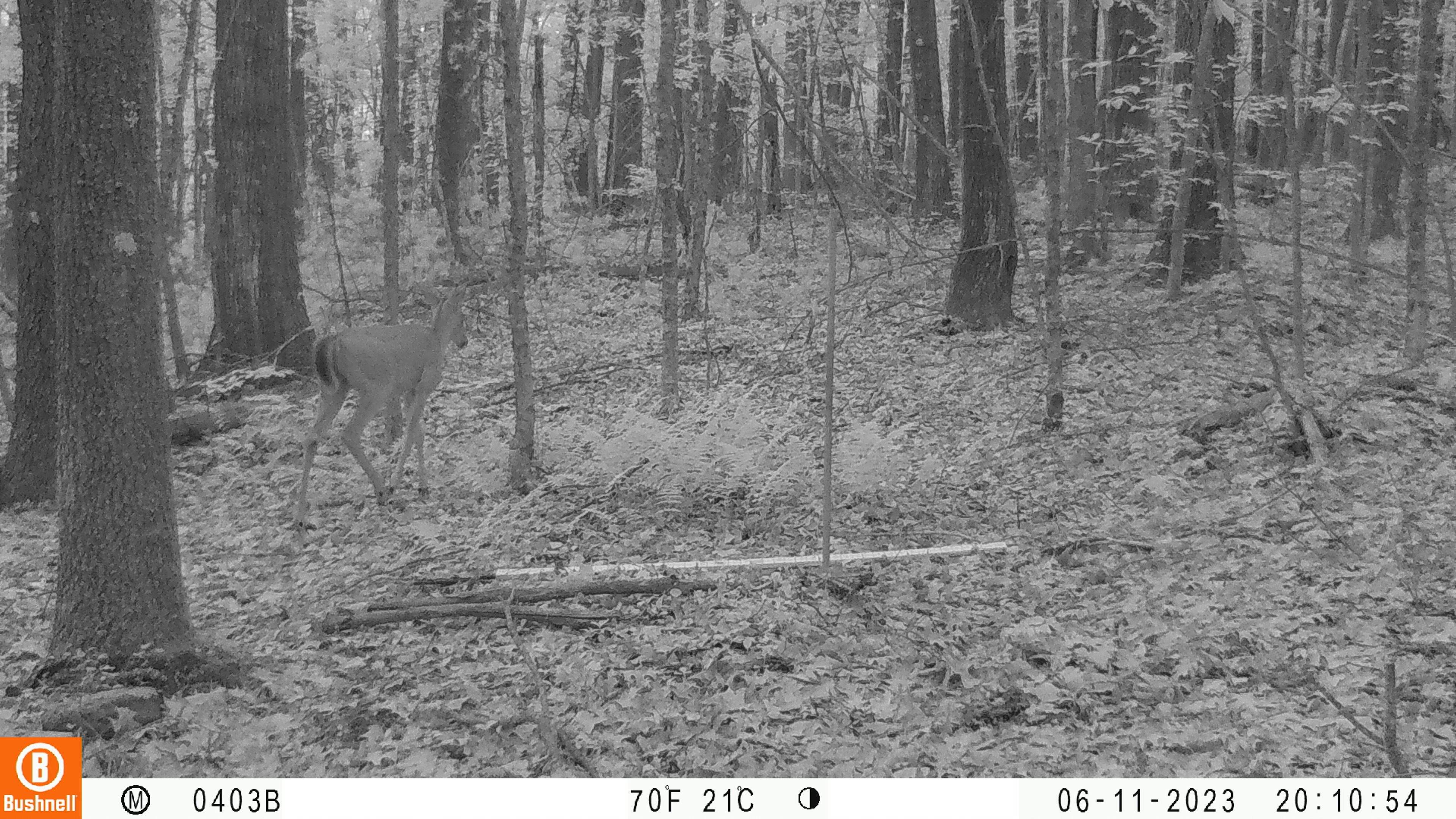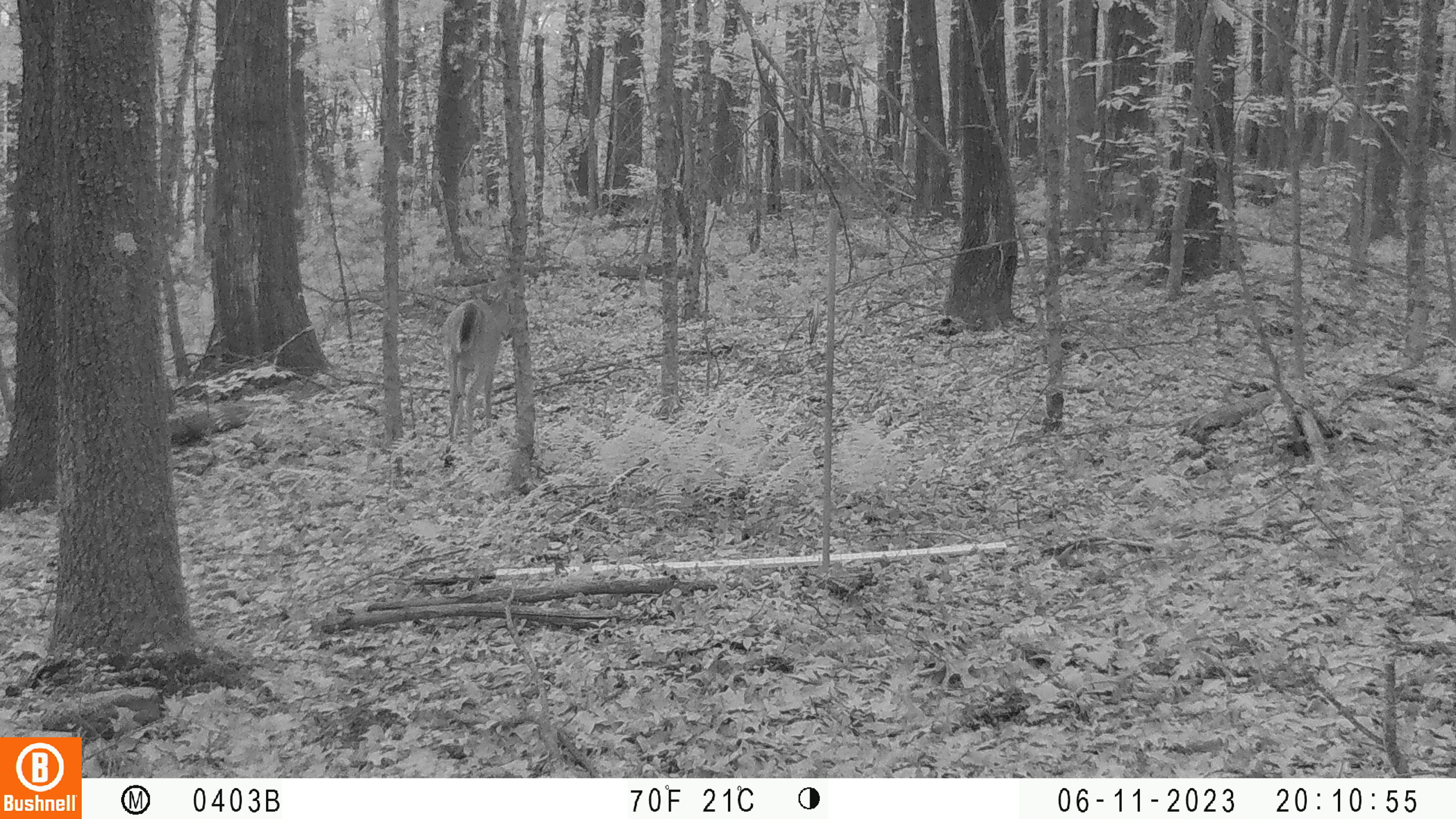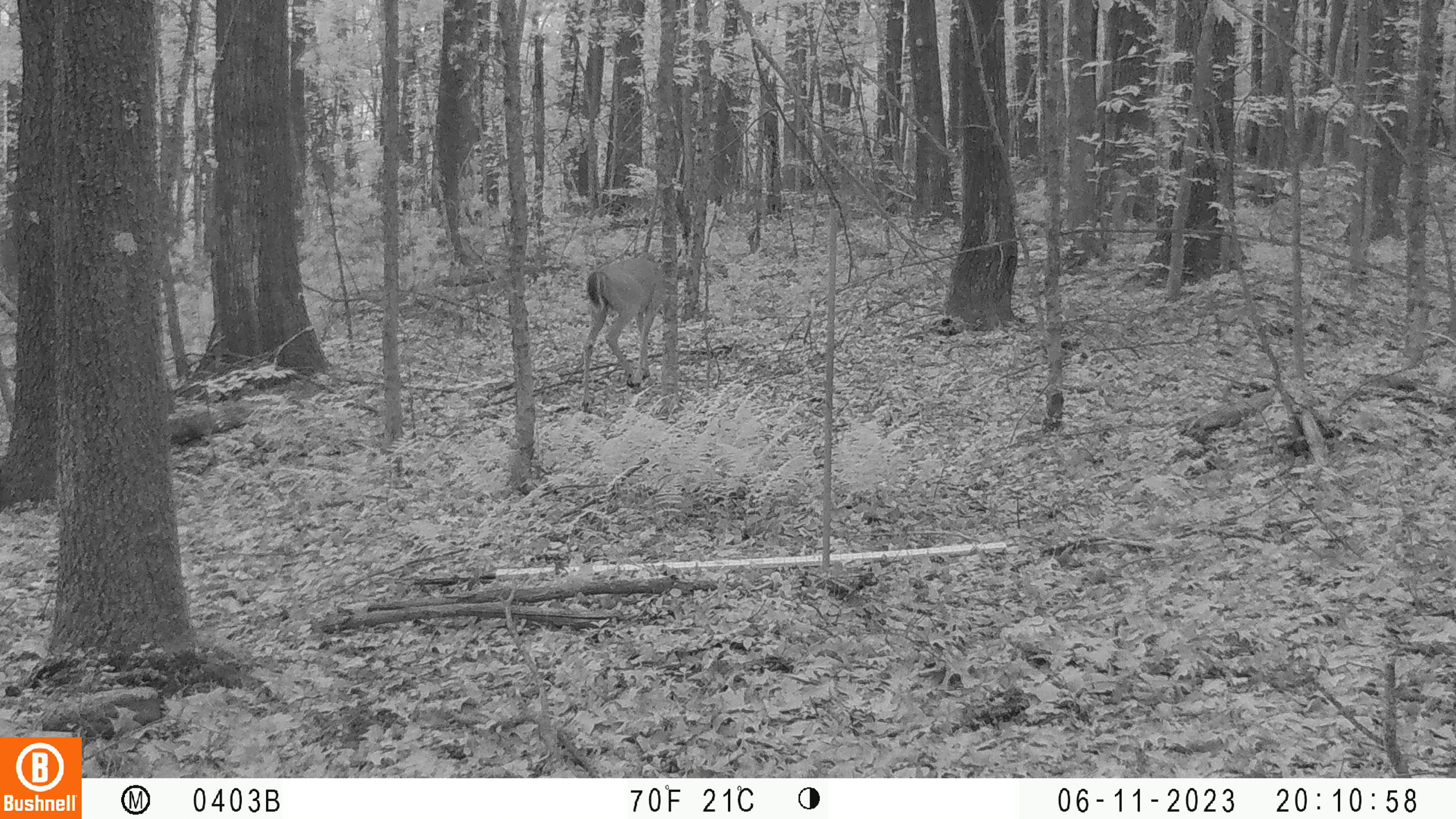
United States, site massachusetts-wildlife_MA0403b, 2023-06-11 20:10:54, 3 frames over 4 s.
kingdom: Animalia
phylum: Chordata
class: Mammalia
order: Artiodactyla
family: Cervidae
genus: Odocoileus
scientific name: Odocoileus virginianus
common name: white-tailed deer